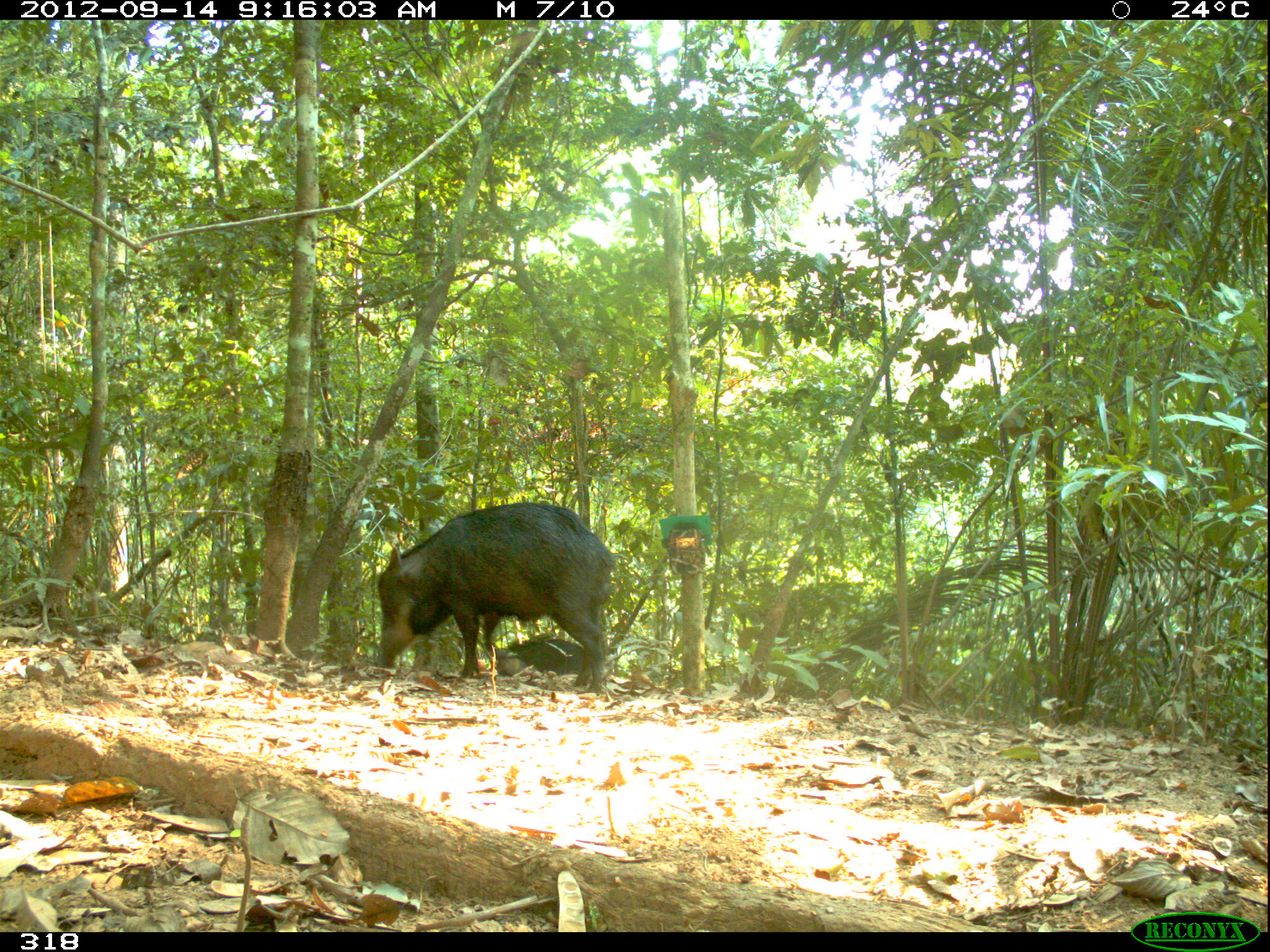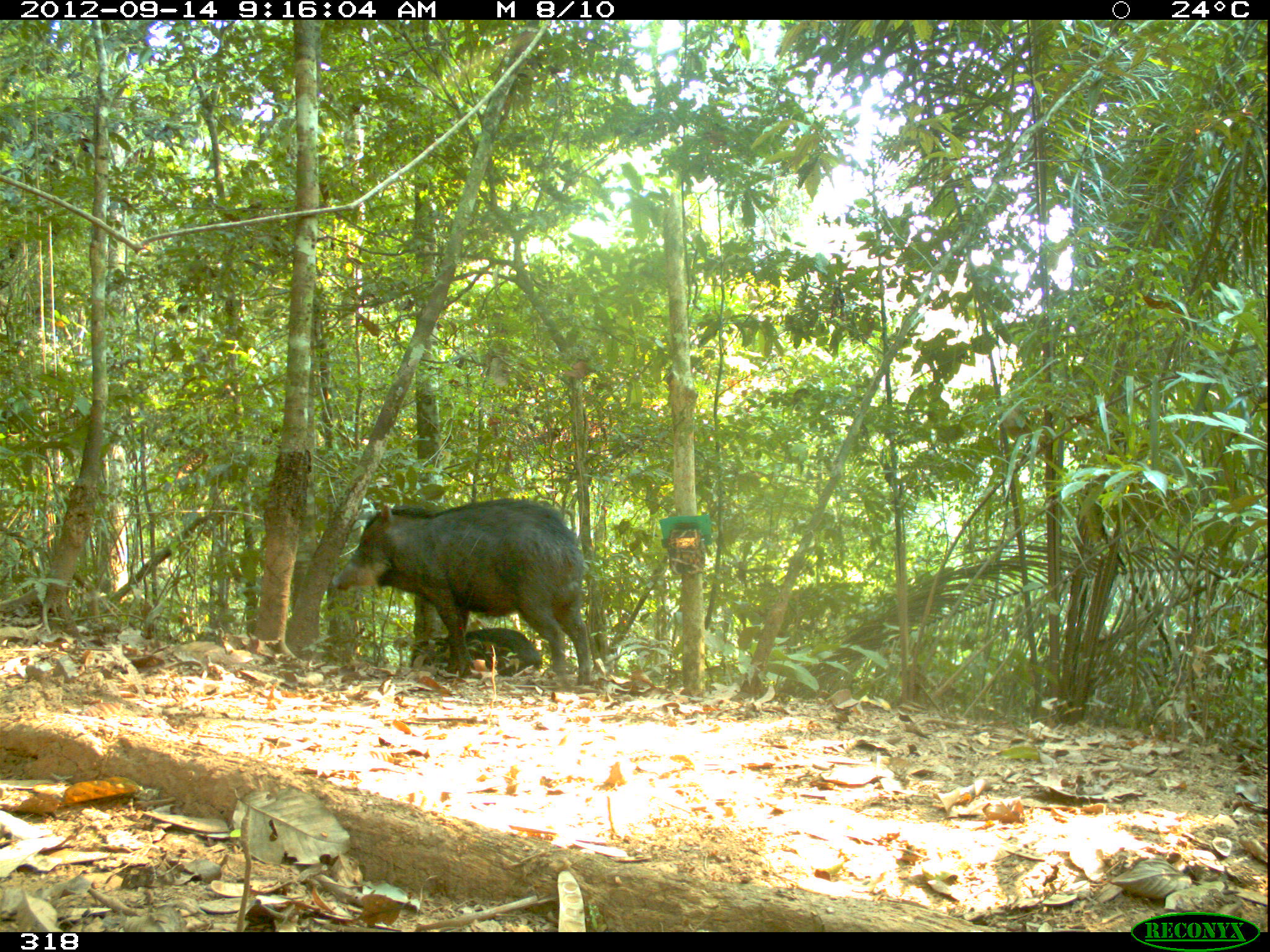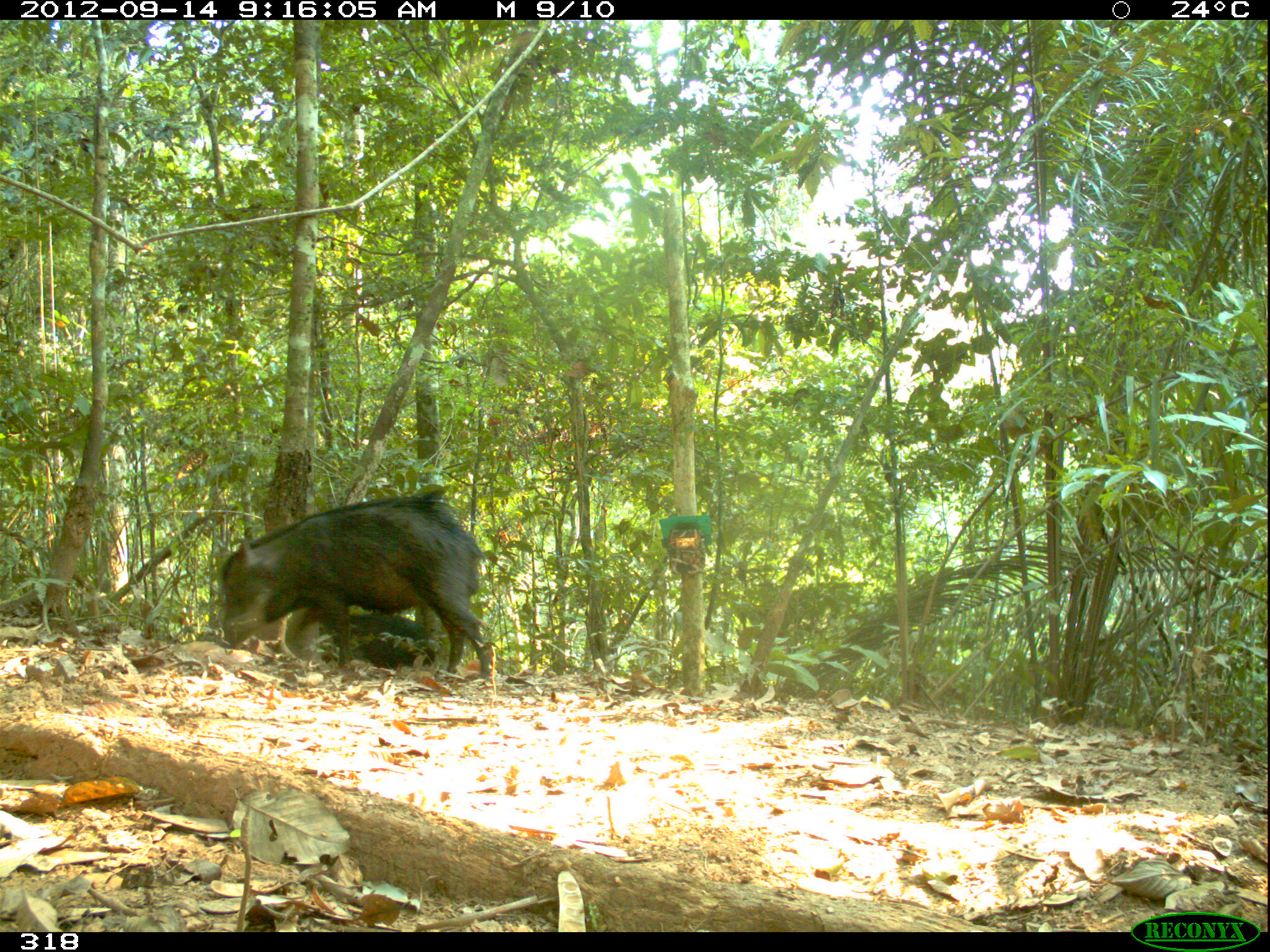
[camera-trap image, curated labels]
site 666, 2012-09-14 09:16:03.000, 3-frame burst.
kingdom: Animalia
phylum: Chordata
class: Mammalia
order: Artiodactyla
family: Tayassuidae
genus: Tayassu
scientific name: Tayassu pecari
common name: white-lipped peccary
Tayassu pecari (white-lipped peccary).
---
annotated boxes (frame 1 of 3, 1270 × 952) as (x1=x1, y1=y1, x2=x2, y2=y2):
tayassu pecari: (x1=372, y1=501, x2=615, y2=691); (x1=494, y1=633, x2=586, y2=680)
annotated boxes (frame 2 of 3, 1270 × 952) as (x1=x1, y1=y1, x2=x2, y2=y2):
tayassu pecari: (x1=331, y1=497, x2=591, y2=684); (x1=408, y1=627, x2=542, y2=676)